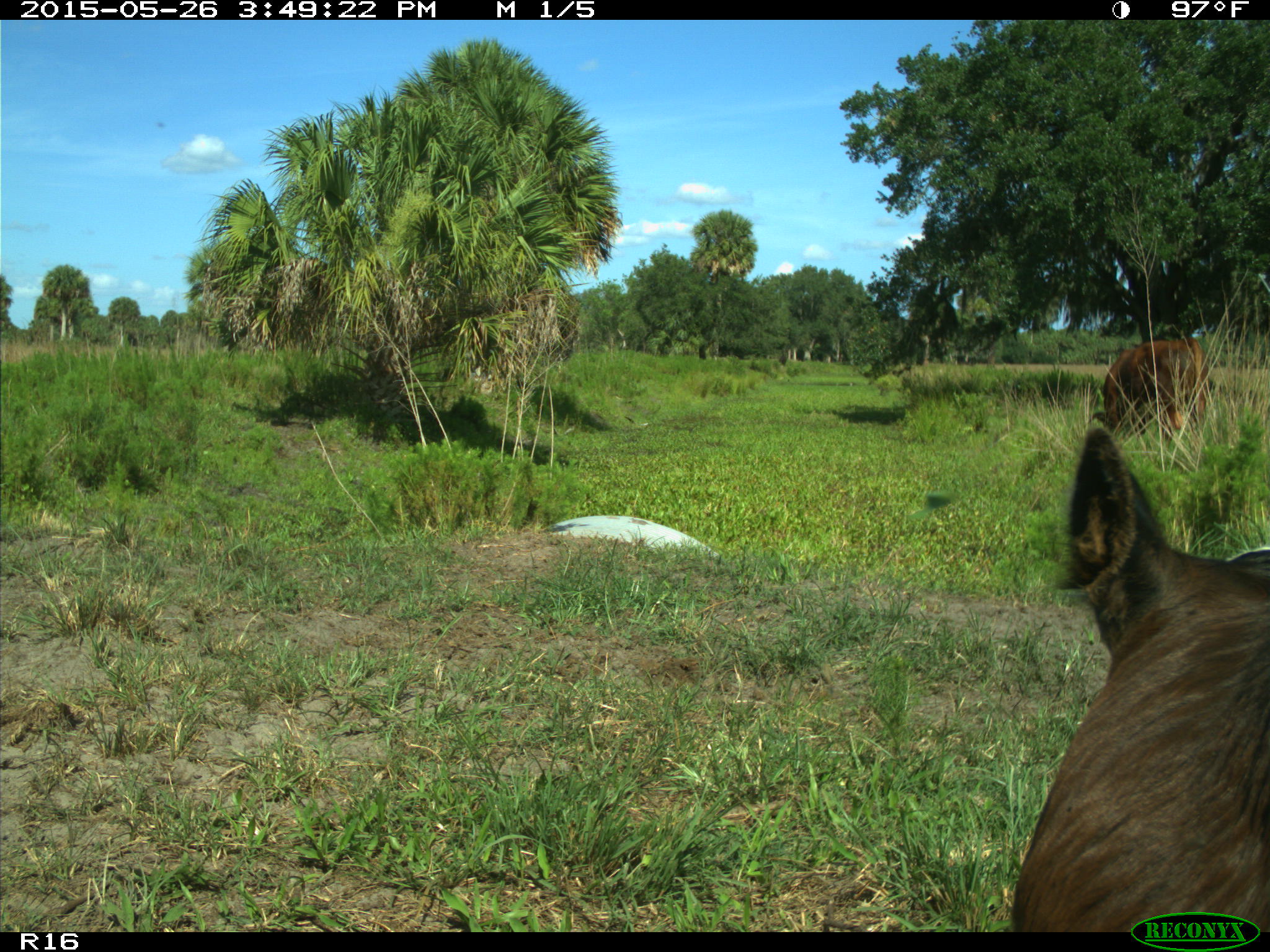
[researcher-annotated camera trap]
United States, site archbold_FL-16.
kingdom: Animalia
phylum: Chordata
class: Mammalia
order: Artiodactyla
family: Bovidae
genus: Bos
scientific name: Bos taurus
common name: domestic cow